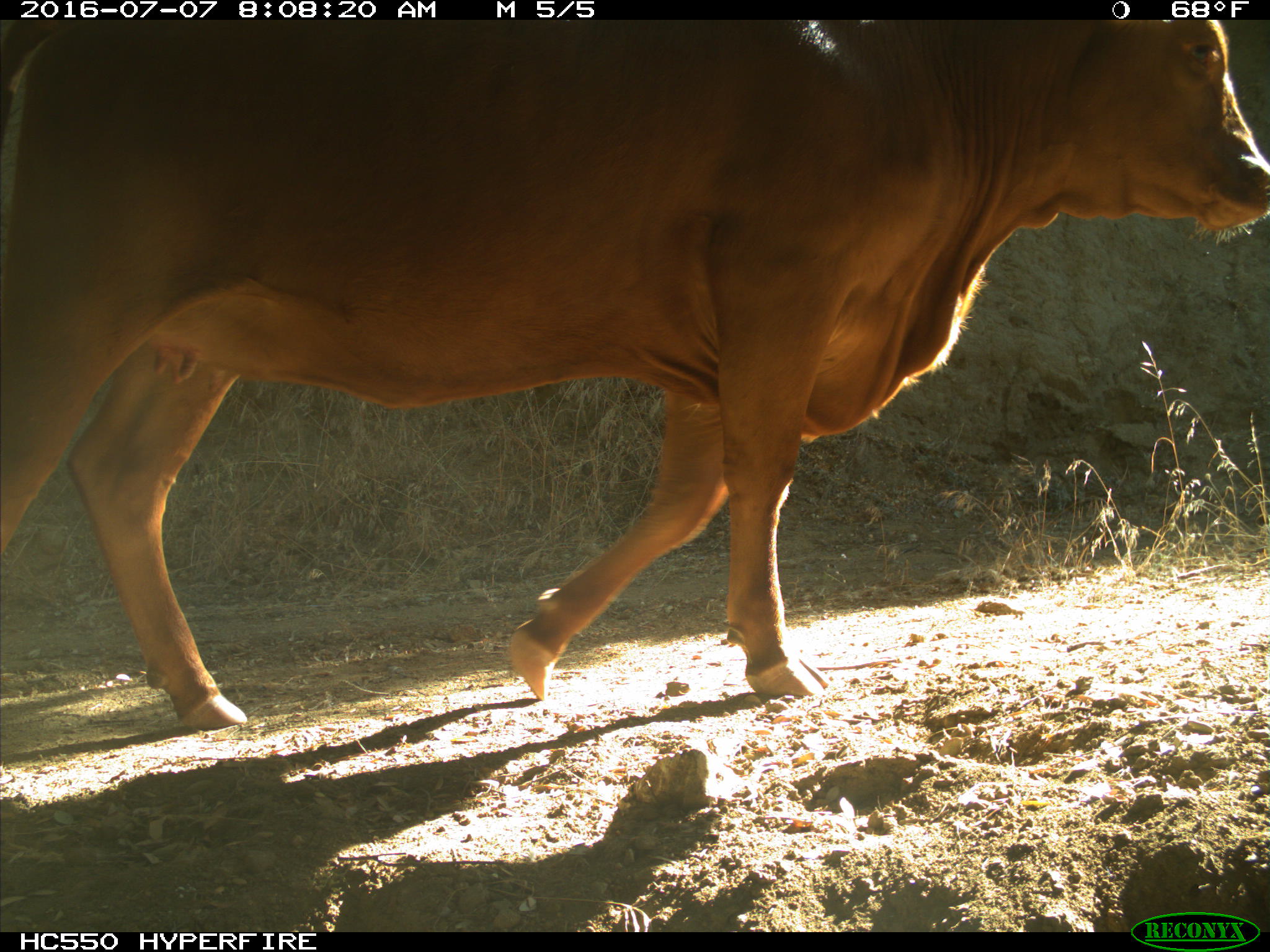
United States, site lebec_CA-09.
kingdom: Animalia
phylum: Chordata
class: Mammalia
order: Artiodactyla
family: Bovidae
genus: Bos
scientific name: Bos taurus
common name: domestic cow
Bos taurus (domestic cow).